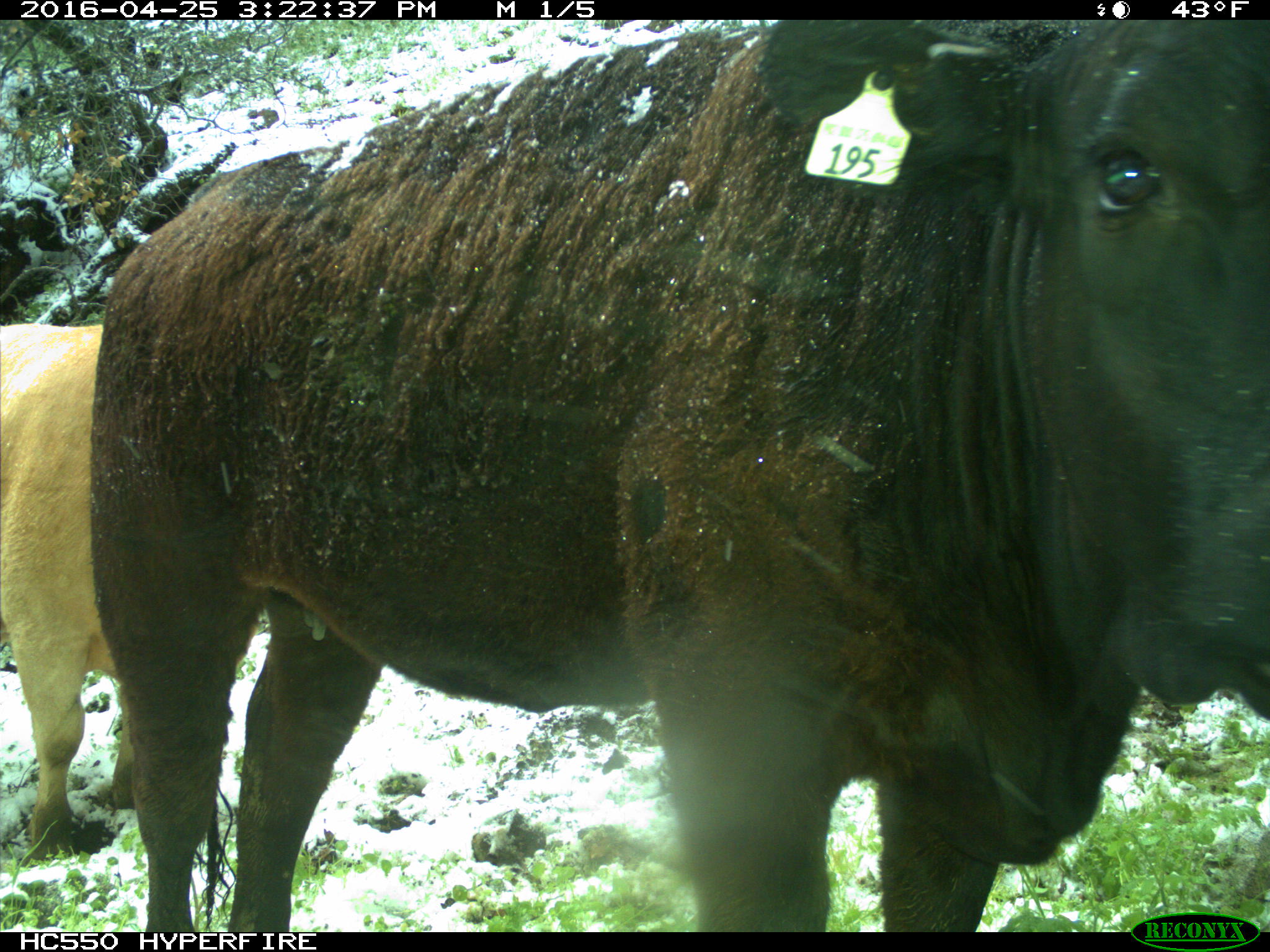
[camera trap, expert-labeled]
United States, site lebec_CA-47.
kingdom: Animalia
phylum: Chordata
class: Mammalia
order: Artiodactyla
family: Bovidae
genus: Bos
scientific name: Bos taurus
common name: domestic cow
Bos taurus (domestic cow).